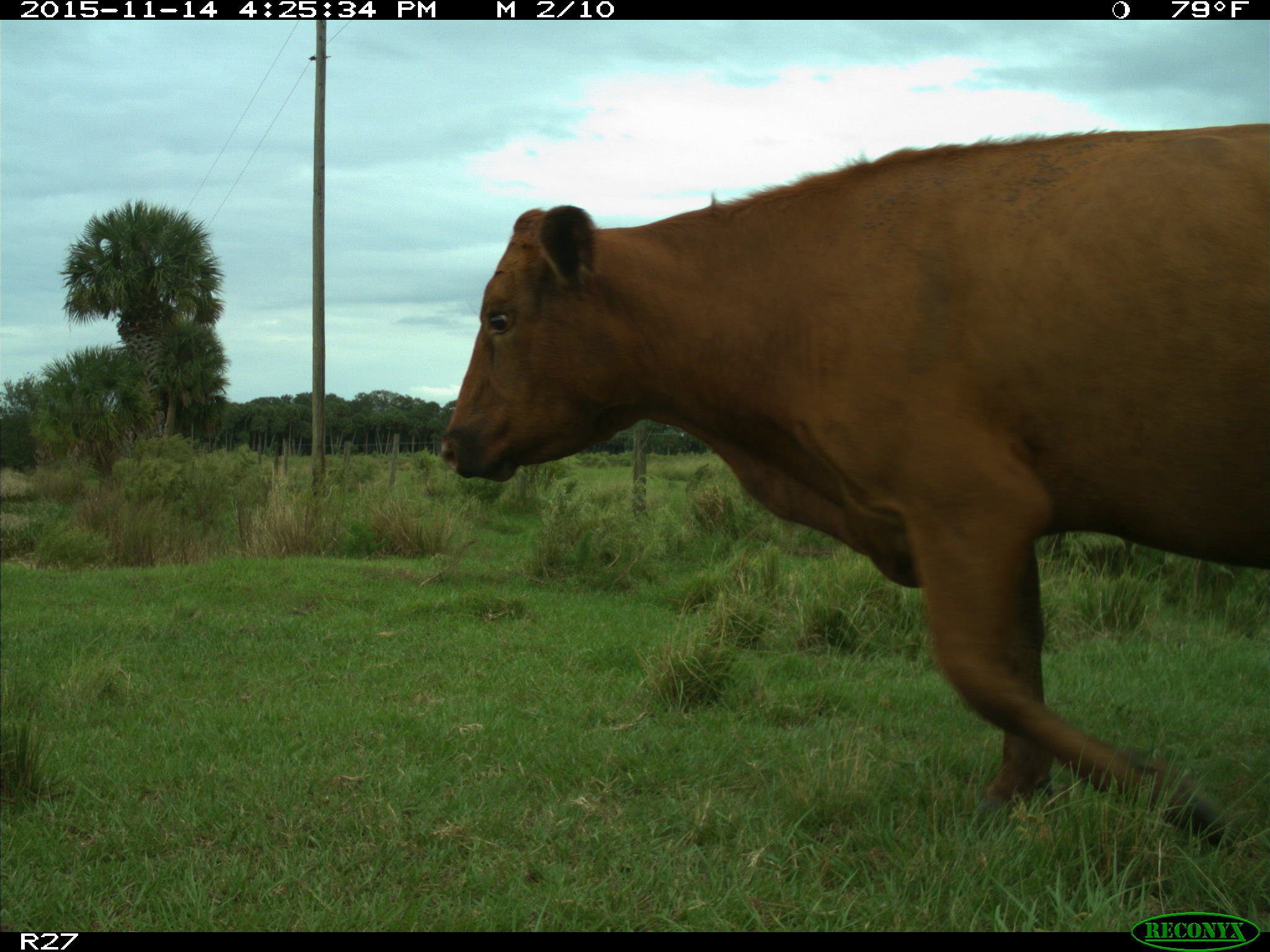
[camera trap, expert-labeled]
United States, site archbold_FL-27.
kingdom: Animalia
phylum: Chordata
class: Mammalia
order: Artiodactyla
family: Bovidae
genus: Bos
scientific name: Bos taurus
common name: domestic cow